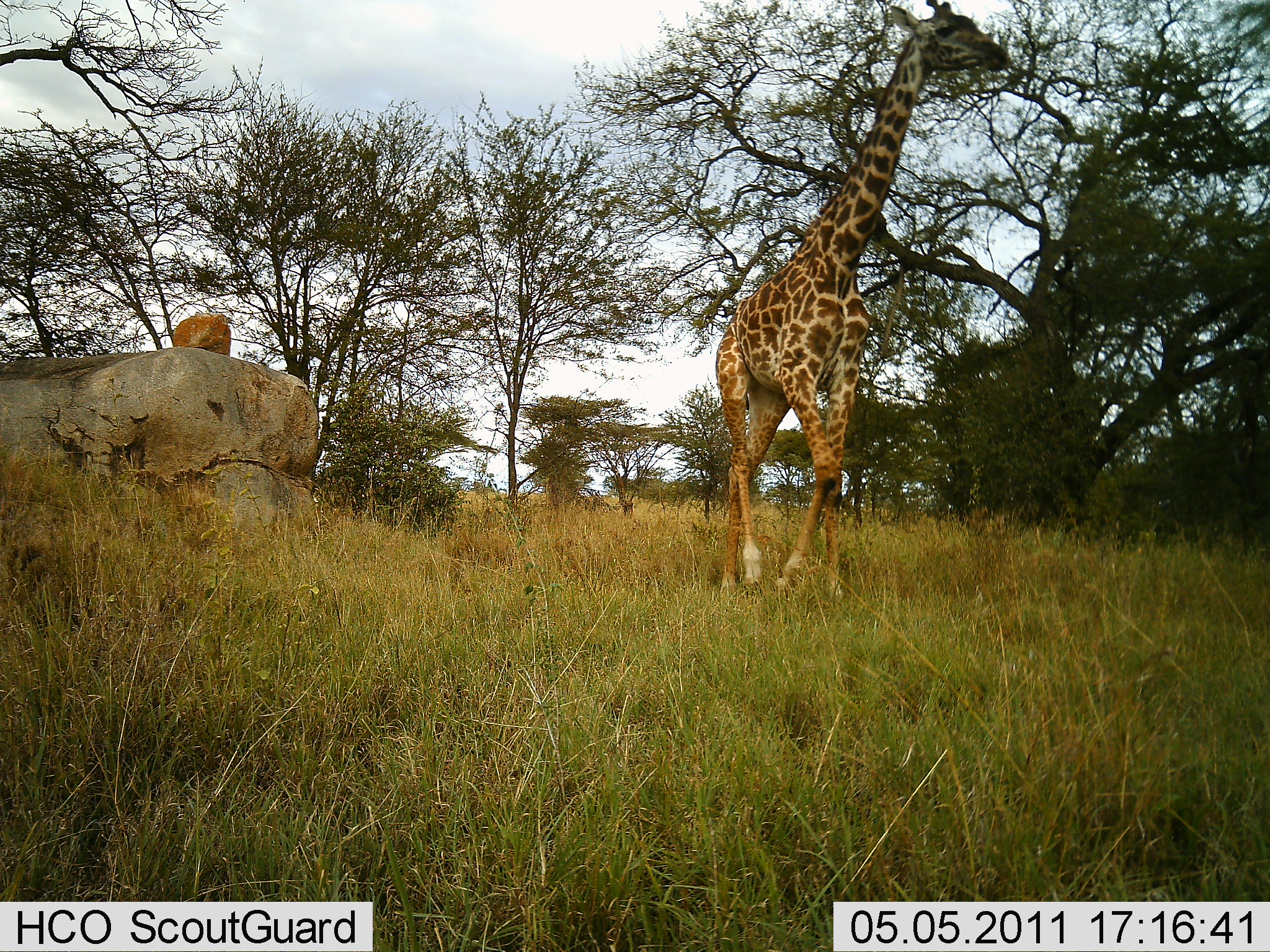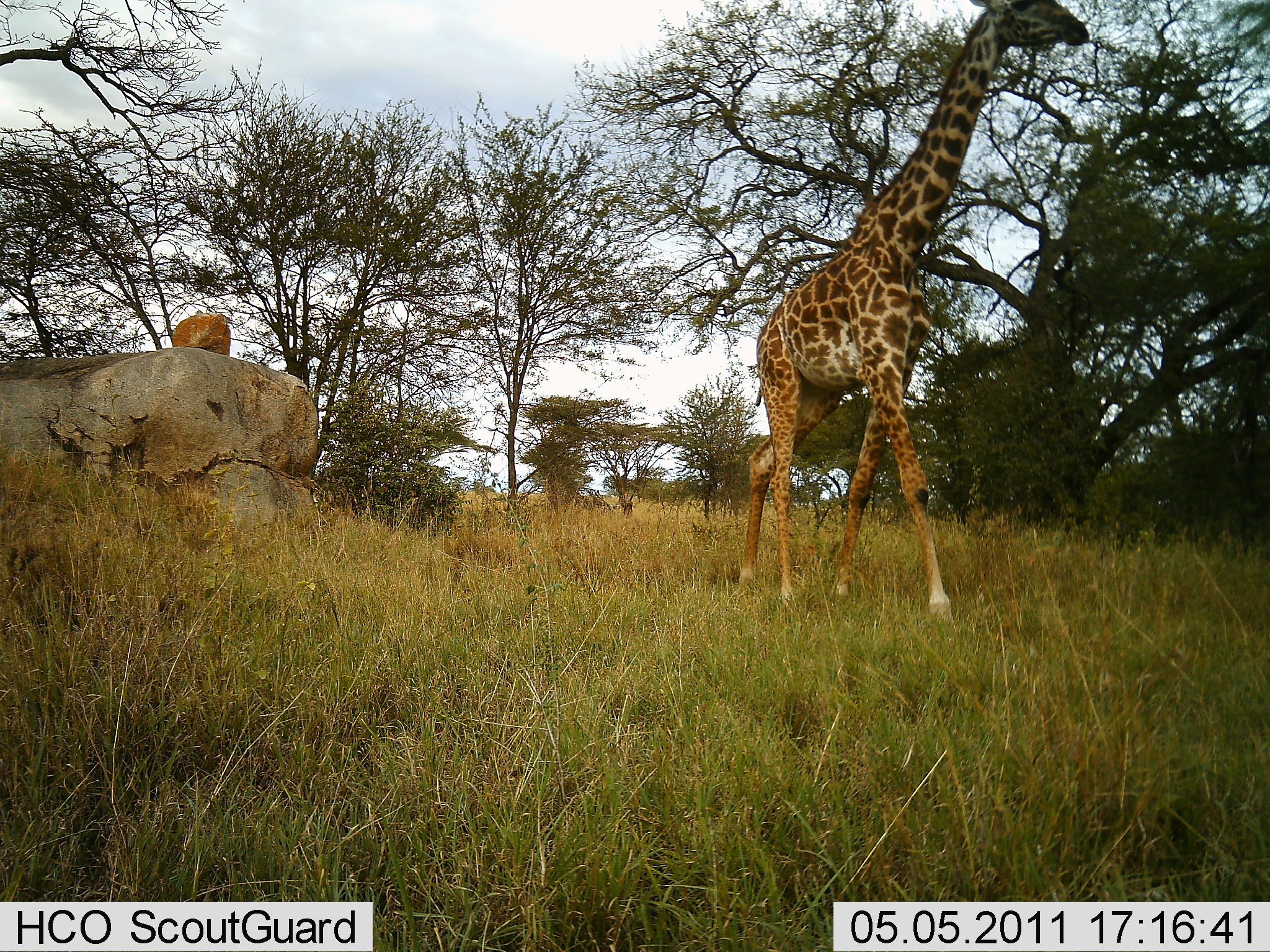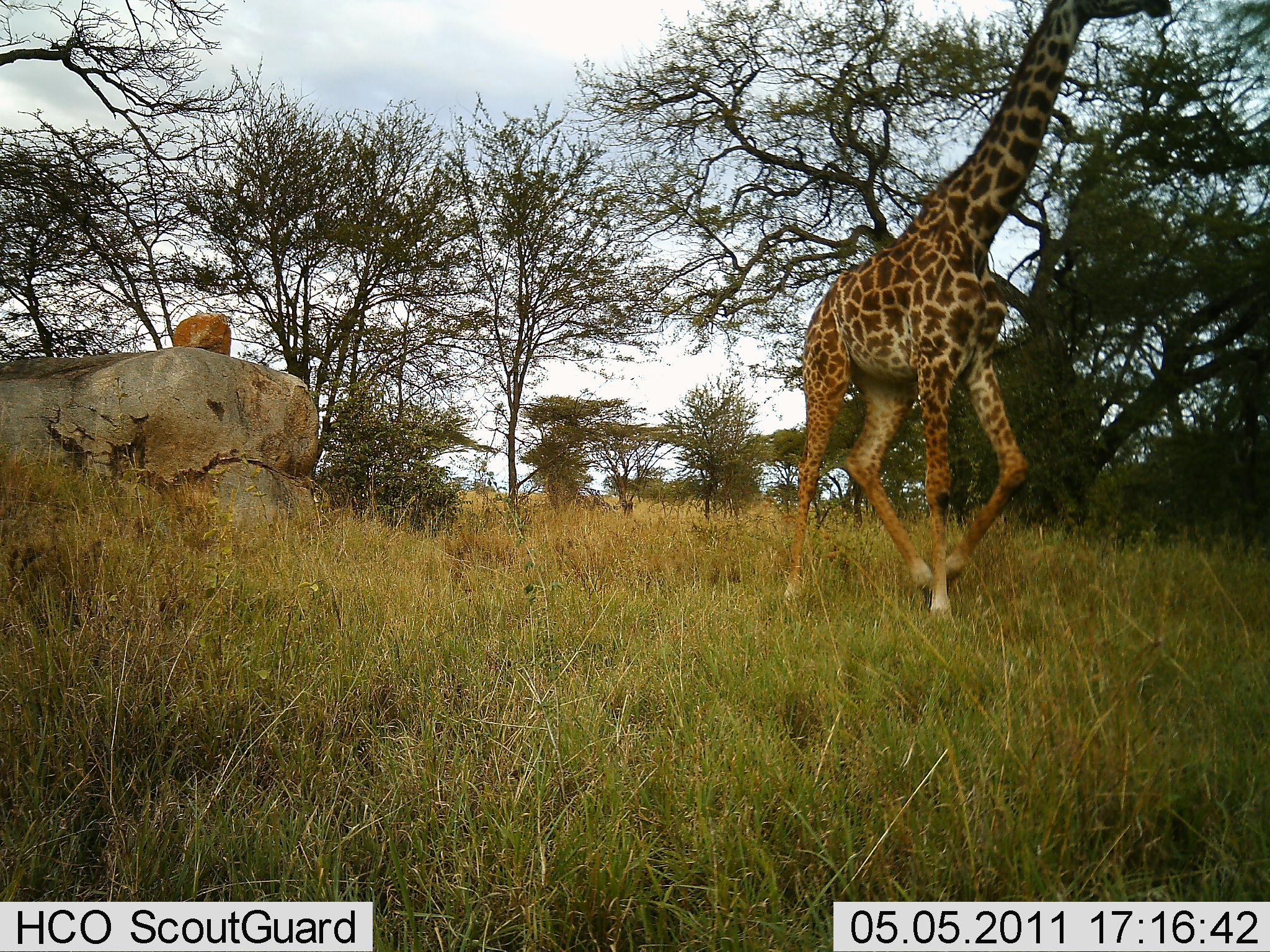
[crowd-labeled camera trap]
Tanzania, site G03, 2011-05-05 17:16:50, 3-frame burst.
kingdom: Animalia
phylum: Chordata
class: Mammalia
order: Artiodactyla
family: Giraffidae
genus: Giraffa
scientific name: Giraffa camelopardalis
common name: giraffe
Giraffe (Giraffa camelopardalis), count 1. Behavior (volunteer vote fractions): standing 0%, resting 0%, moving 100%, interacting 0%. Young present (vote fraction): 0%. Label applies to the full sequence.